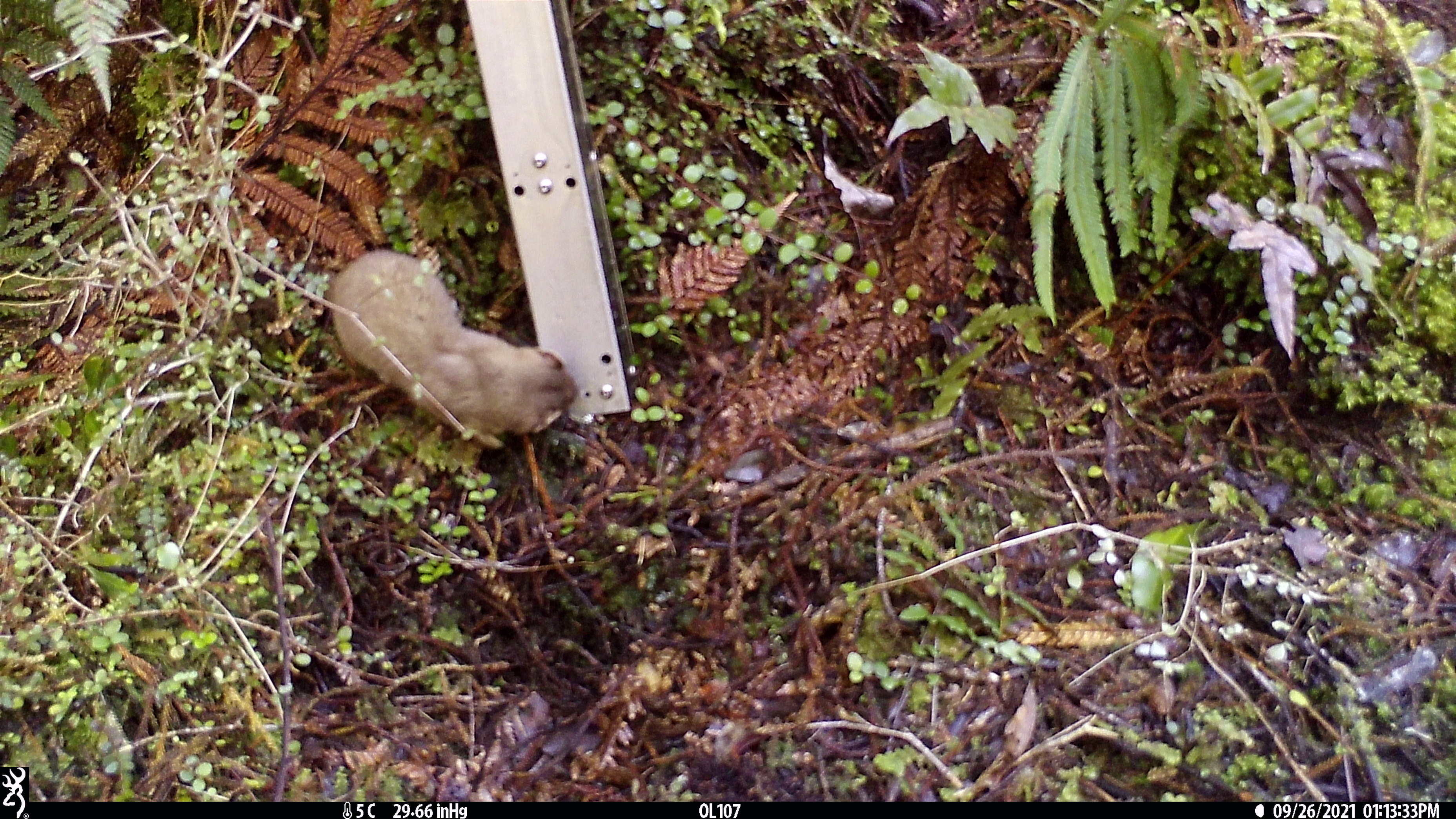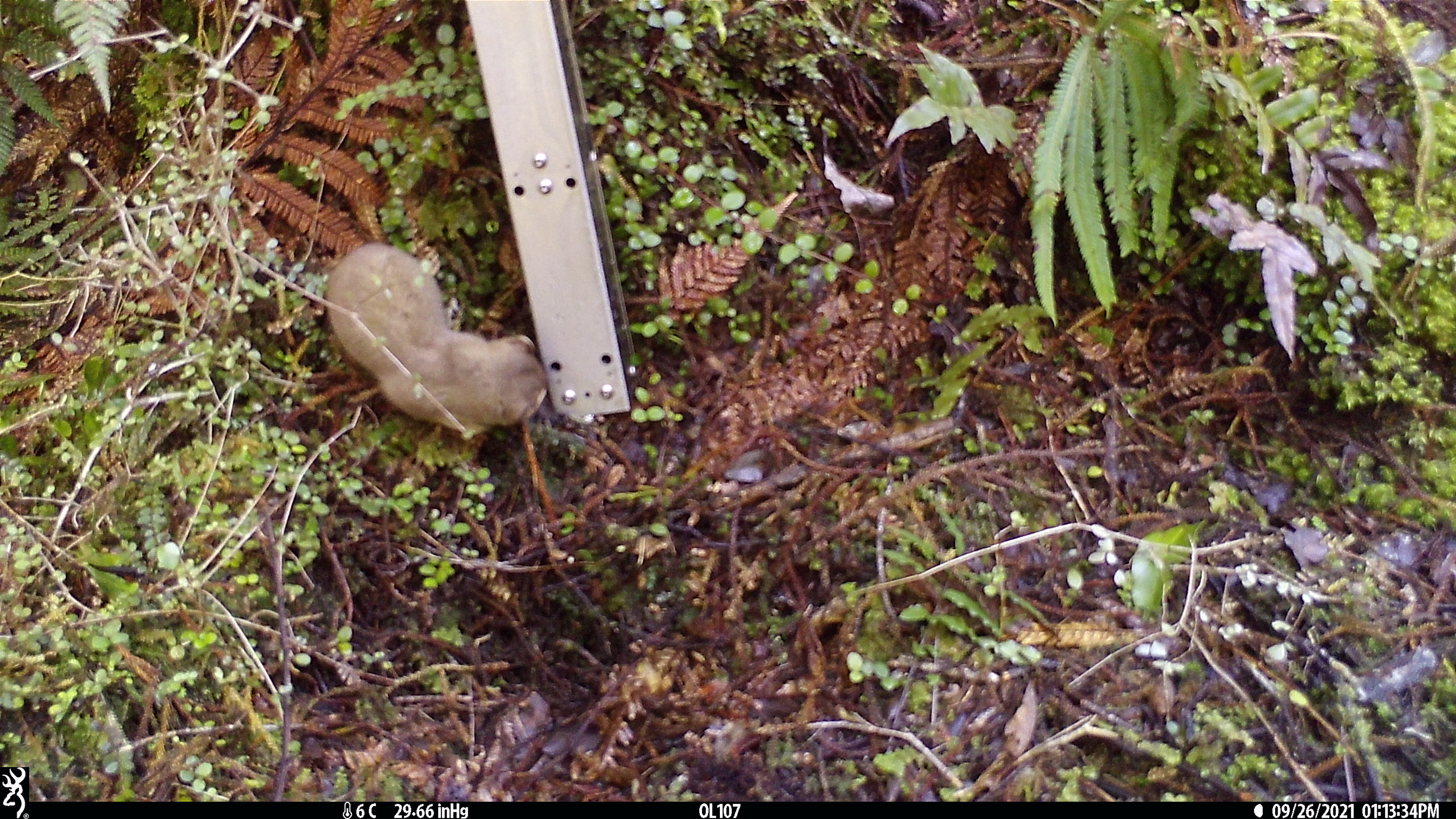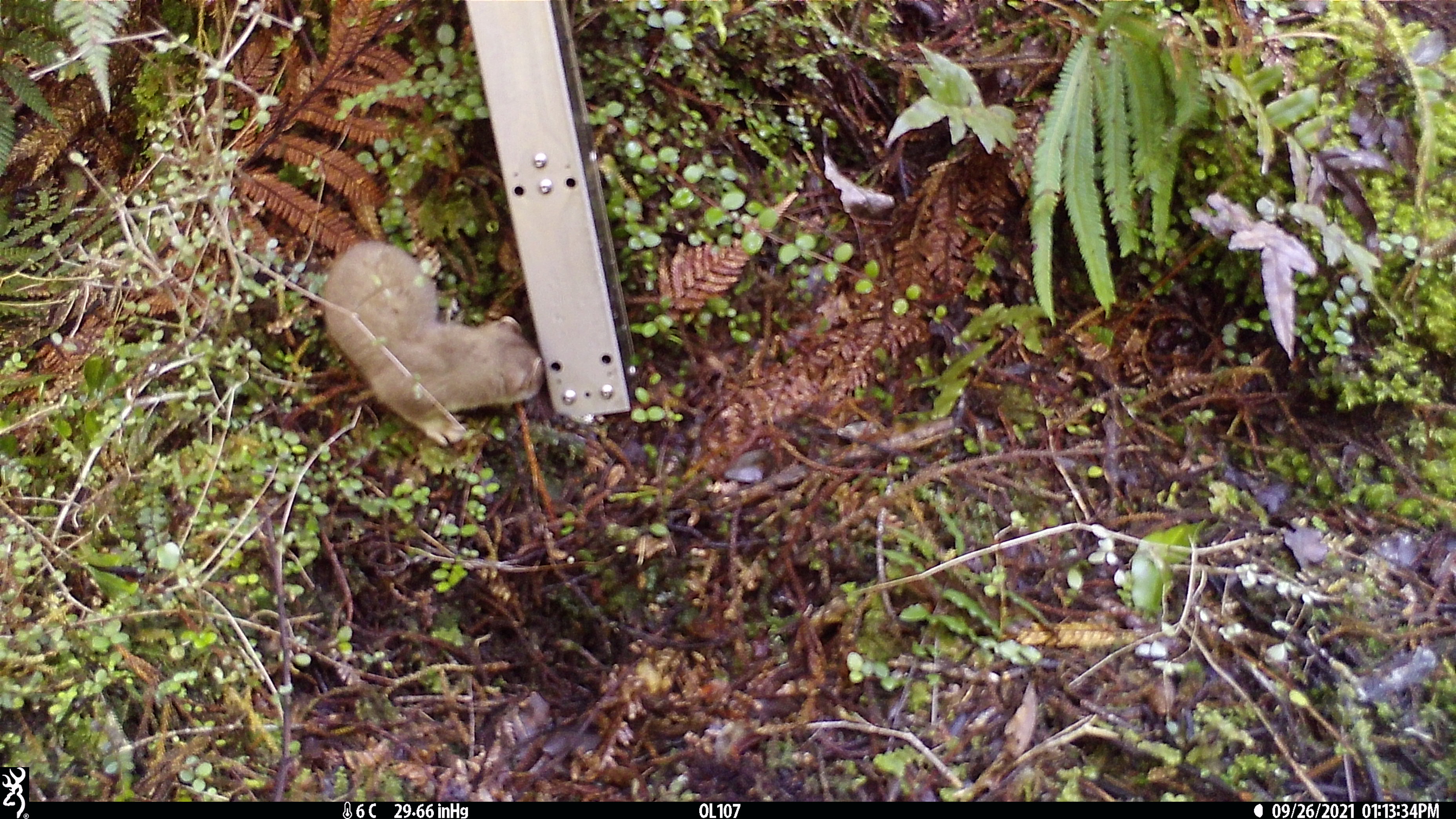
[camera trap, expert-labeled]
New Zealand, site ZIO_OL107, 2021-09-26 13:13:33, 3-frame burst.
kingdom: Animalia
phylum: Chordata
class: Mammalia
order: Carnivora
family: Mustelidae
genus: Mustela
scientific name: Mustela erminea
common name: stoat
Stoat (Mustela erminea).